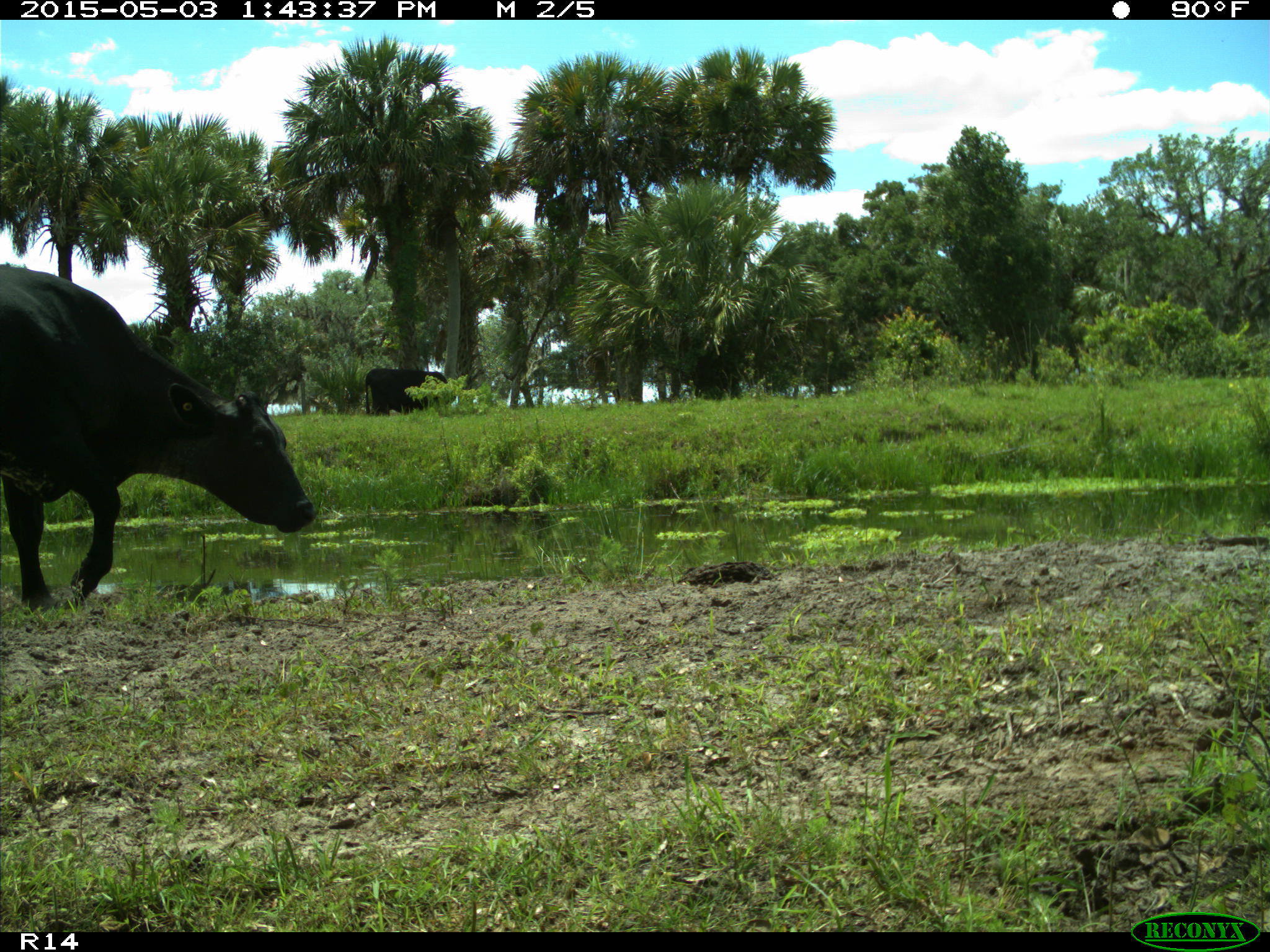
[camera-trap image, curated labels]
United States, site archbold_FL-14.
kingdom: Animalia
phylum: Chordata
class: Mammalia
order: Artiodactyla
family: Suidae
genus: Sus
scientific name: Sus scrofa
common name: wild boar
Sus scrofa (wild boar).